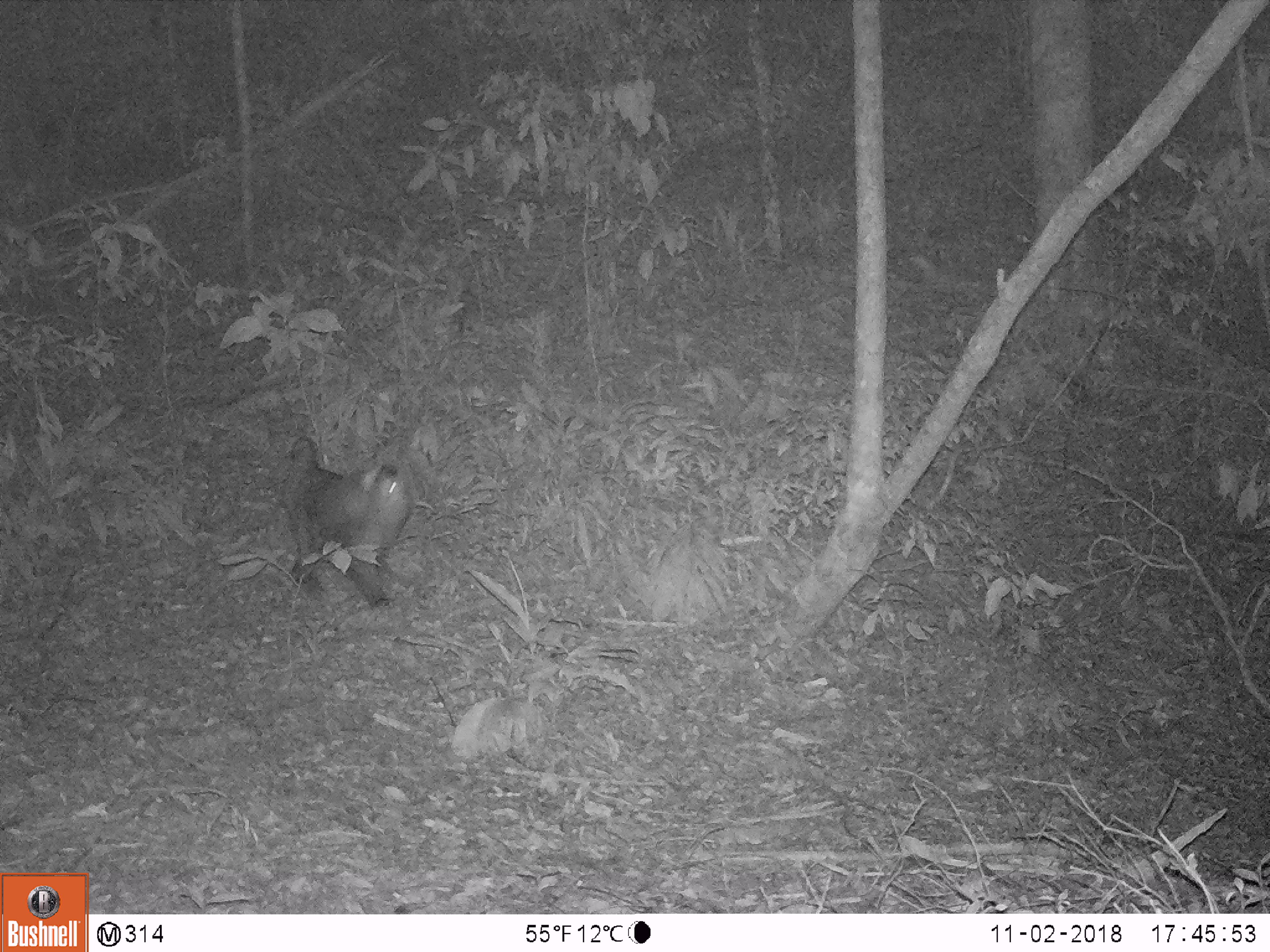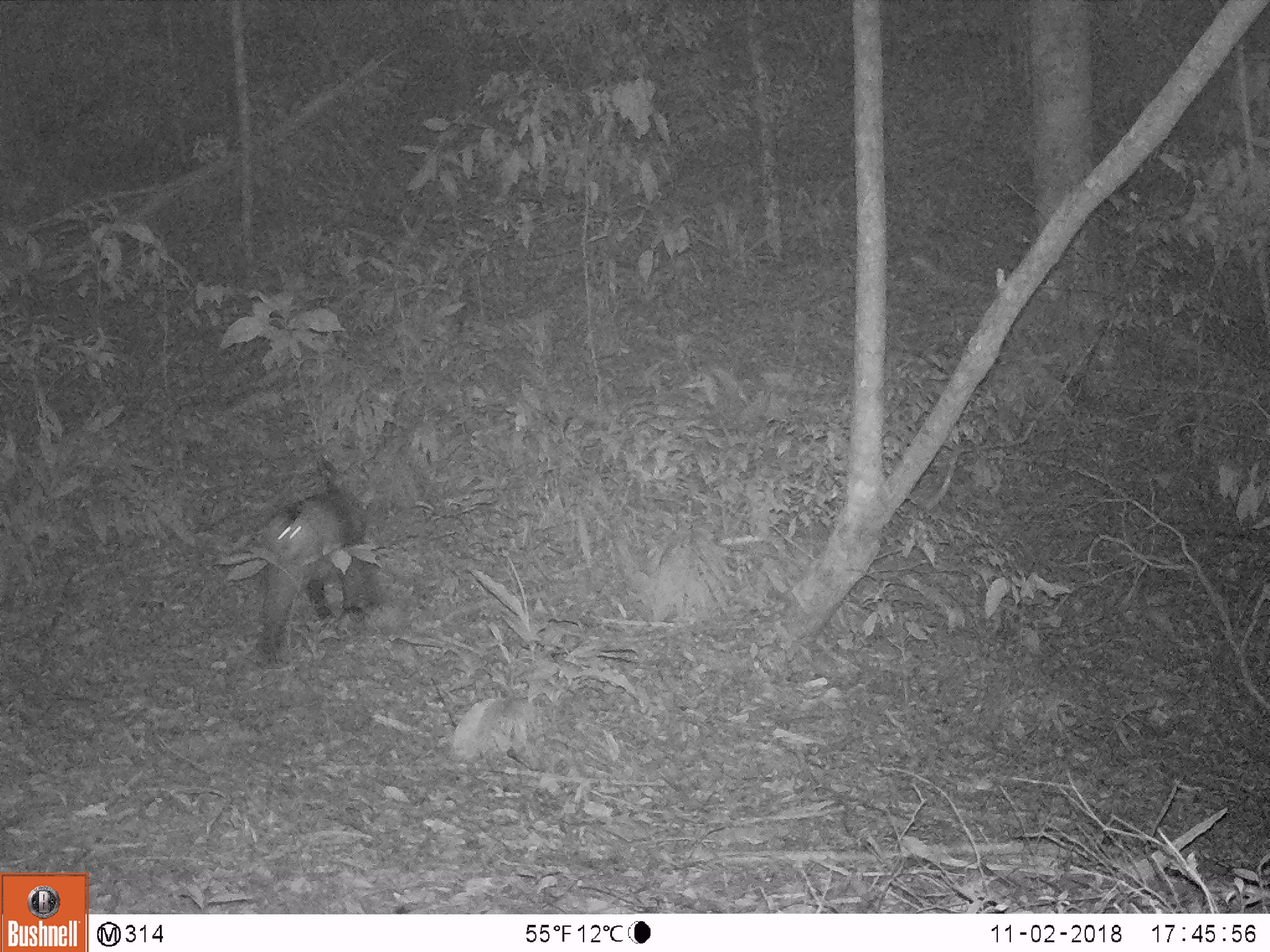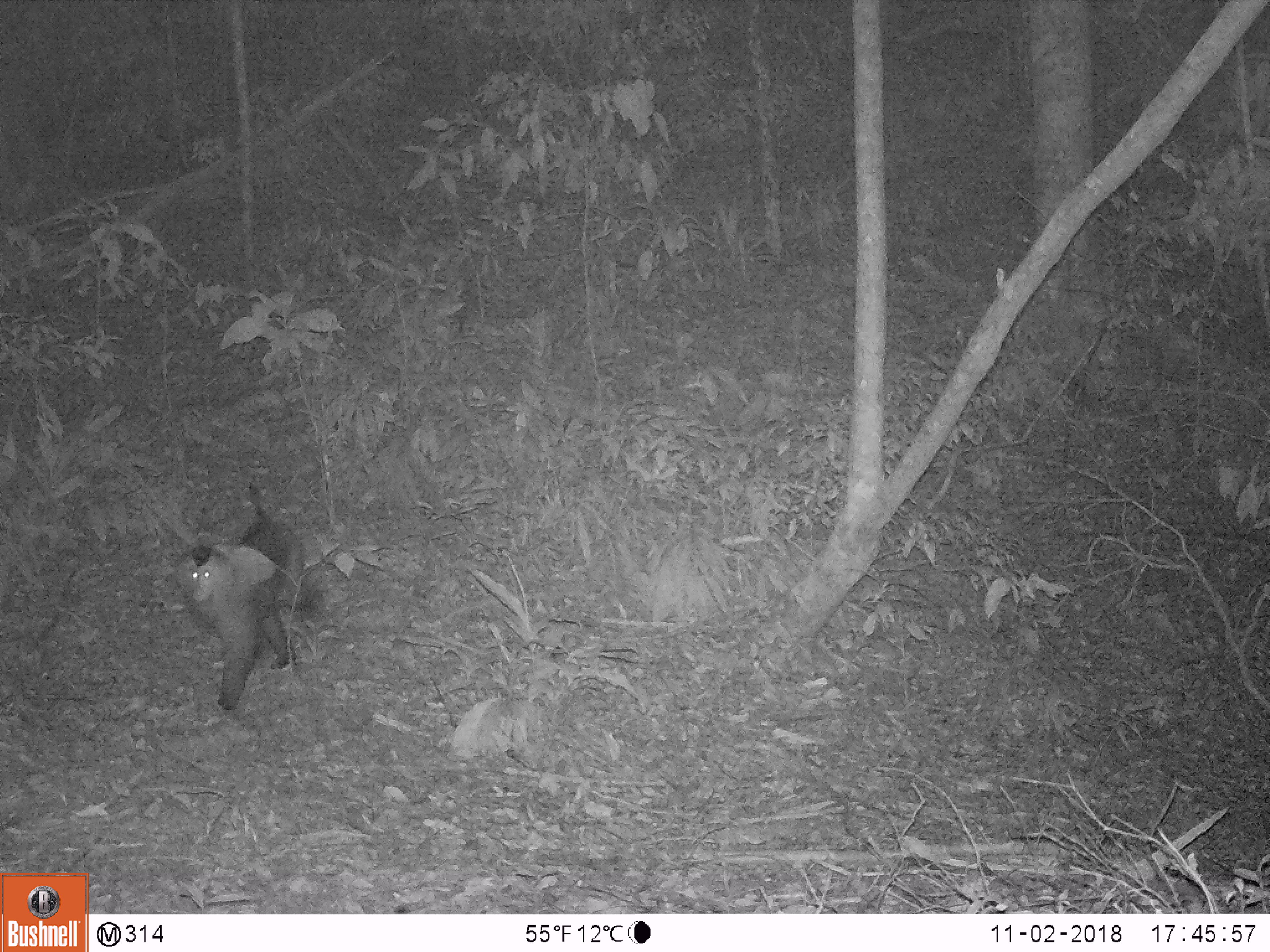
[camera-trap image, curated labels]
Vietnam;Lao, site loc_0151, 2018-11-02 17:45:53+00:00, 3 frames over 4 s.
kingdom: Animalia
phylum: Chordata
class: Mammalia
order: Primates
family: Cercopithecidae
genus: Macaca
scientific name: Macaca nemestrina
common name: pig-tailed macaque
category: pig tailed macaque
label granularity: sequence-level